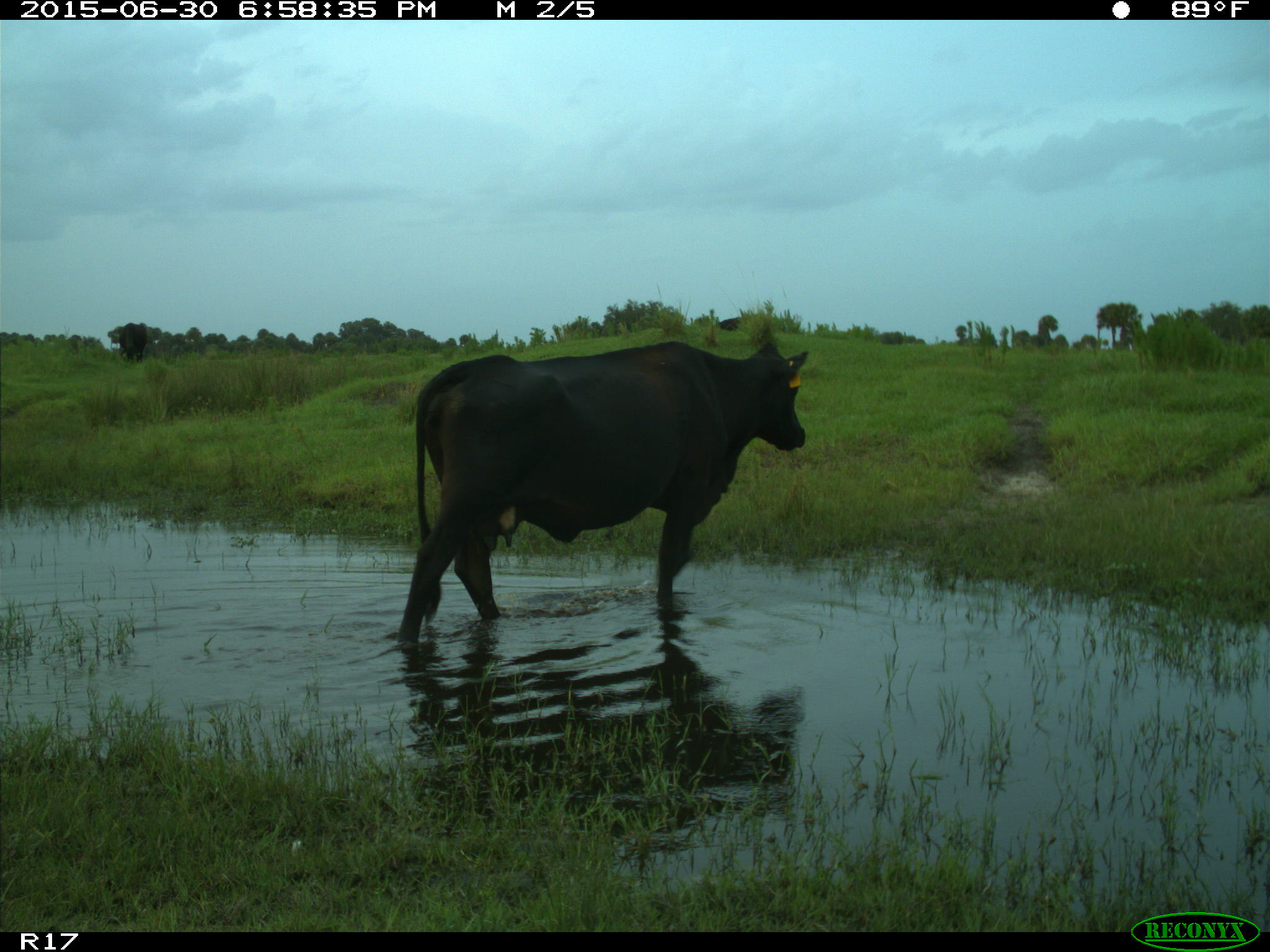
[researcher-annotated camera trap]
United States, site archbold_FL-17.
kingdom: Animalia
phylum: Chordata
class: Mammalia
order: Artiodactyla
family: Bovidae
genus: Bos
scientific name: Bos taurus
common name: domestic cow